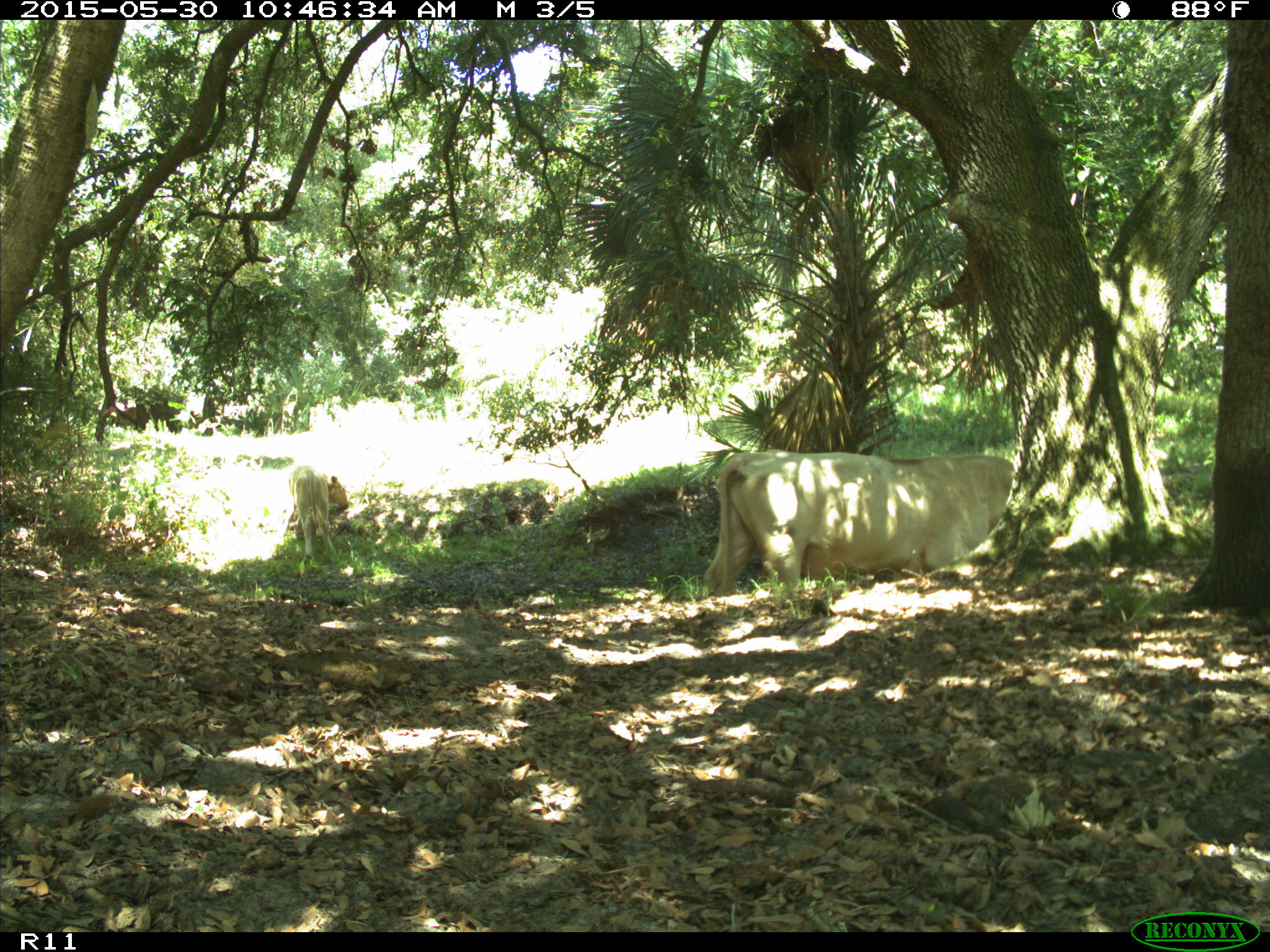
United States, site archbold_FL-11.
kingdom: Animalia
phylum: Chordata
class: Mammalia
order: Artiodactyla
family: Bovidae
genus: Bos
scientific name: Bos taurus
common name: domestic cow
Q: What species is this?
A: Bos taurus (domestic cow).